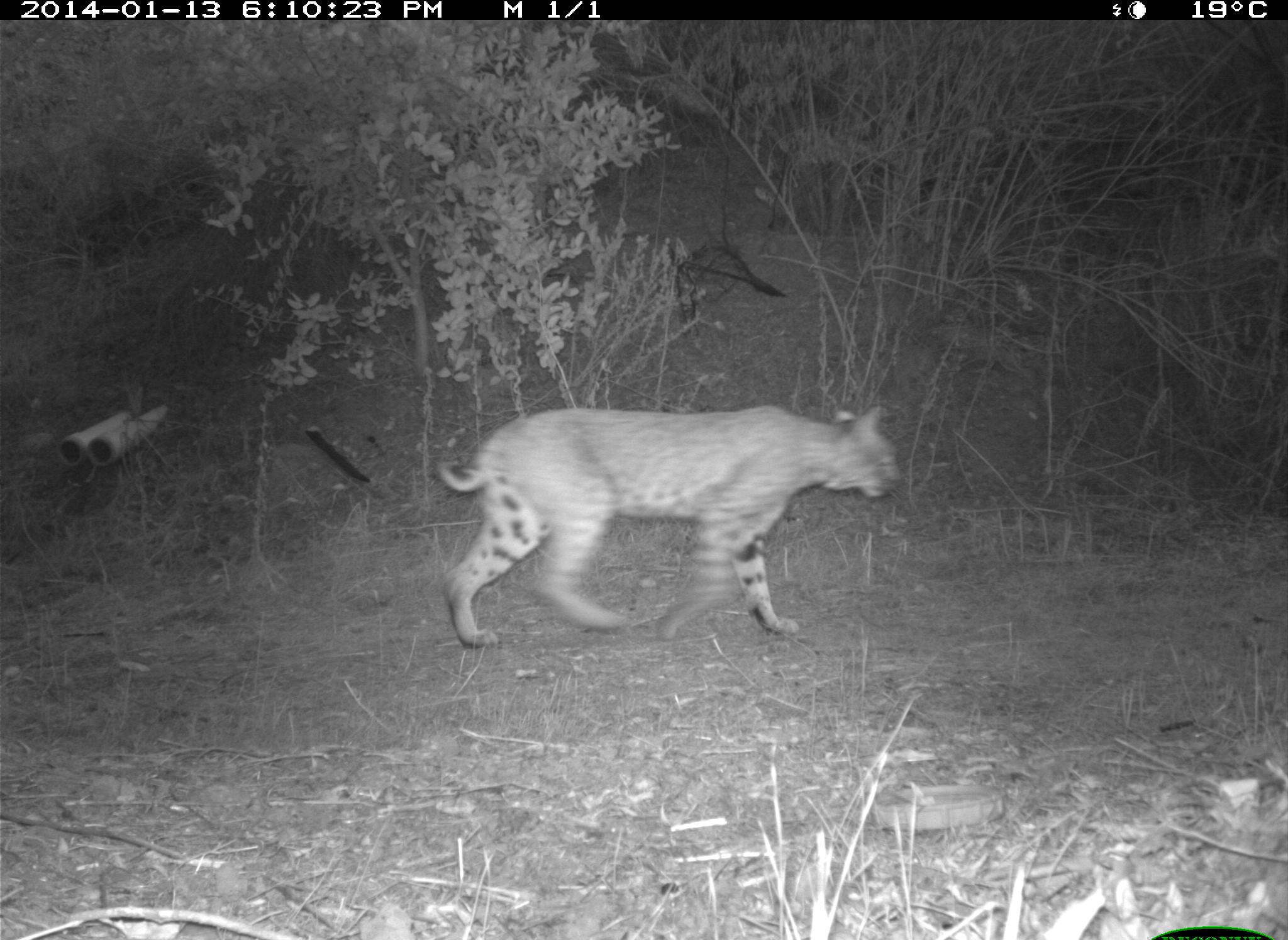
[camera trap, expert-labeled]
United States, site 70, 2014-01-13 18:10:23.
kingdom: Animalia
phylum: Chordata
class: Mammalia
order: Carnivora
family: Felidae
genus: Lynx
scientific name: Lynx rufus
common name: bobcat